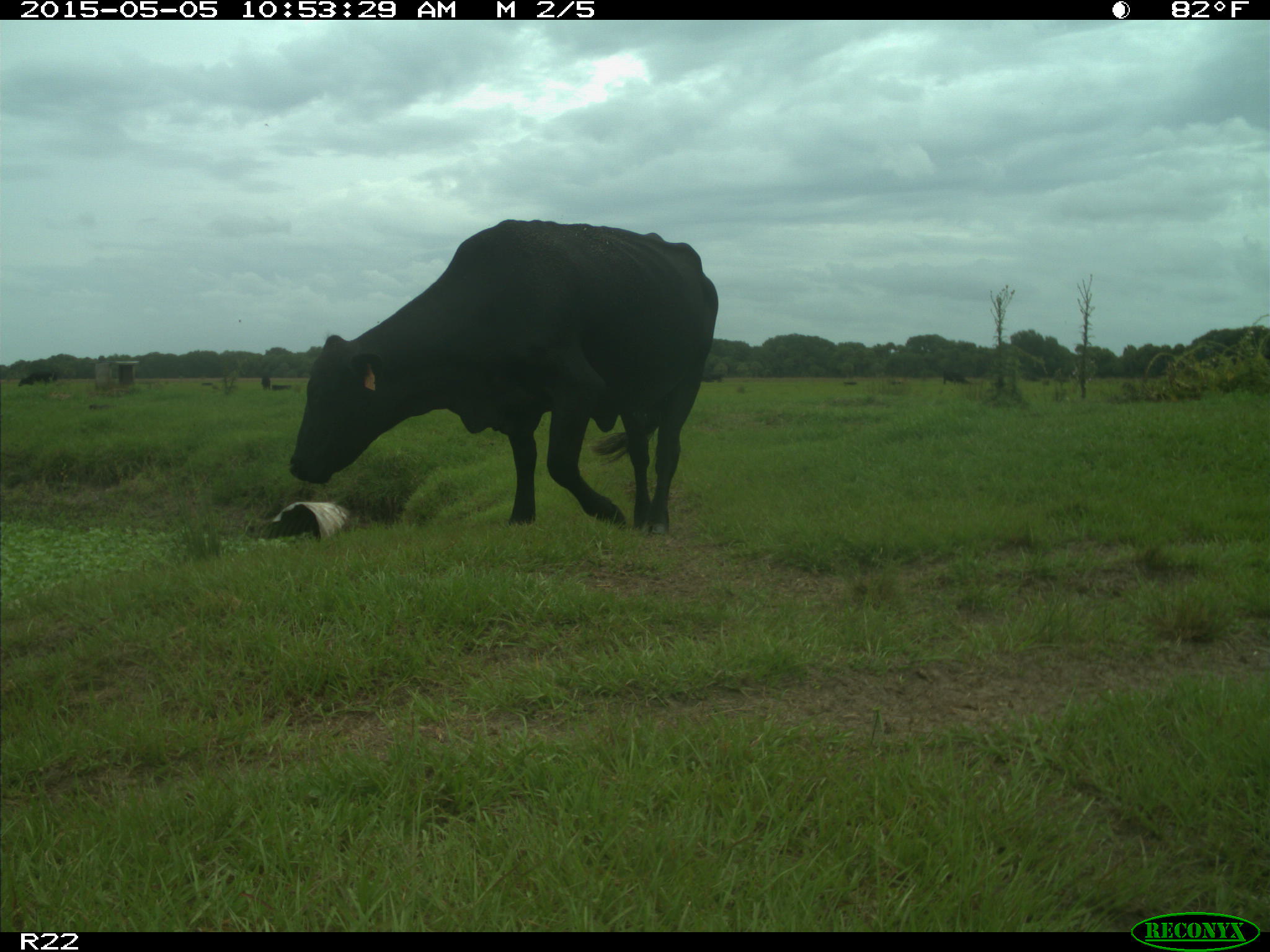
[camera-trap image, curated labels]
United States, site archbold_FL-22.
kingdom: Animalia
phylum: Chordata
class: Mammalia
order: Artiodactyla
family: Bovidae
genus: Bos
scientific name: Bos taurus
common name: domestic cow